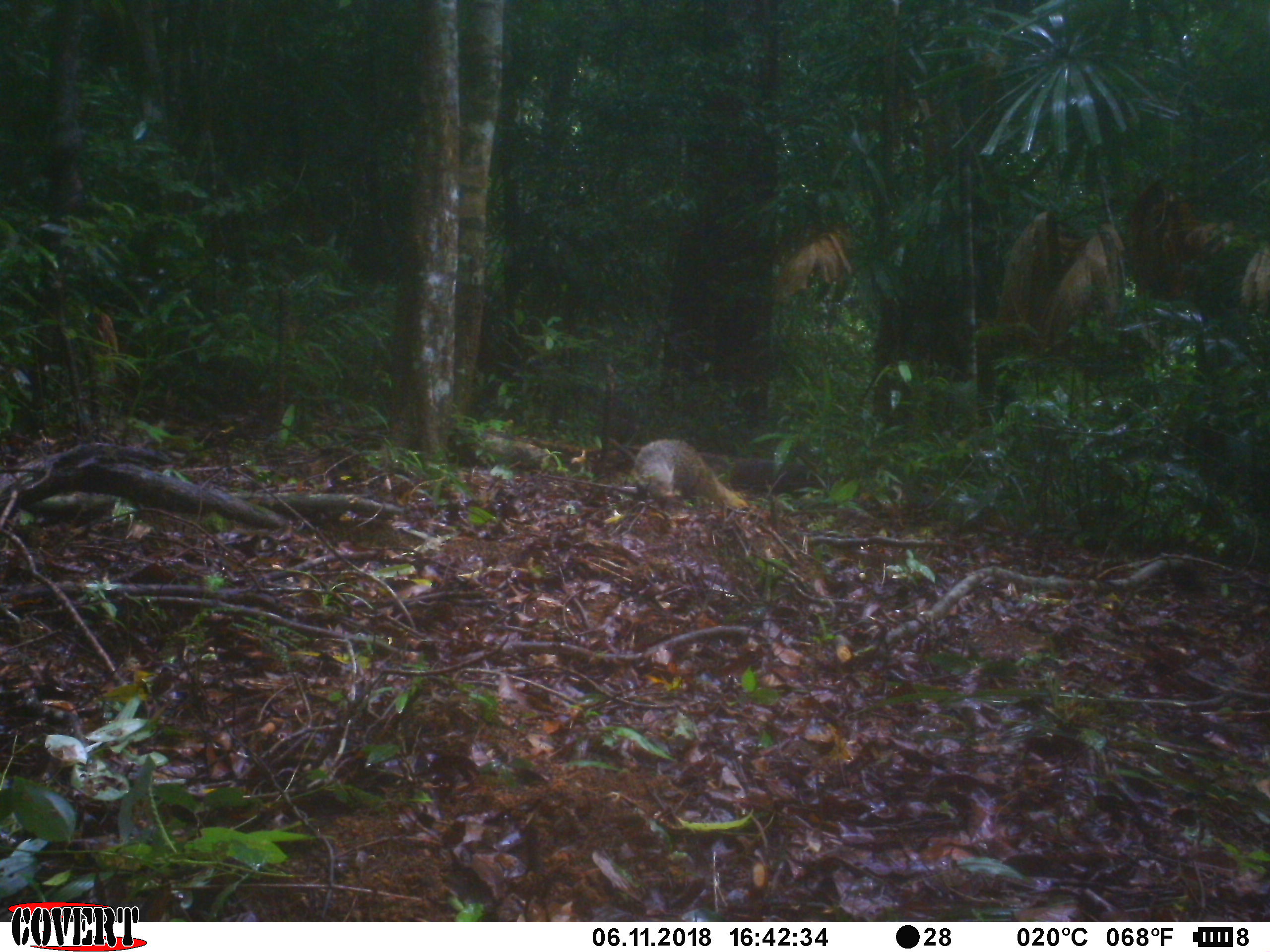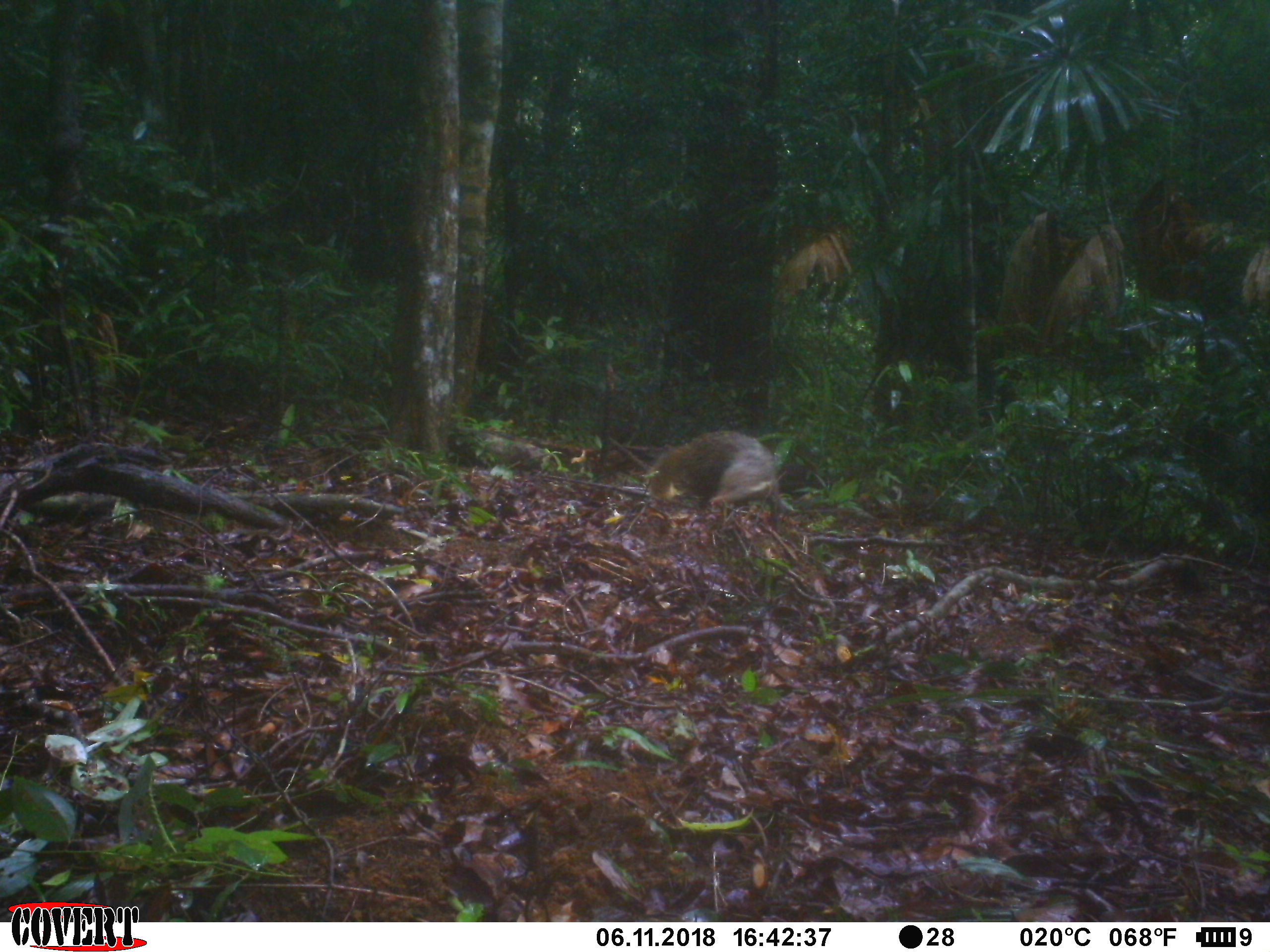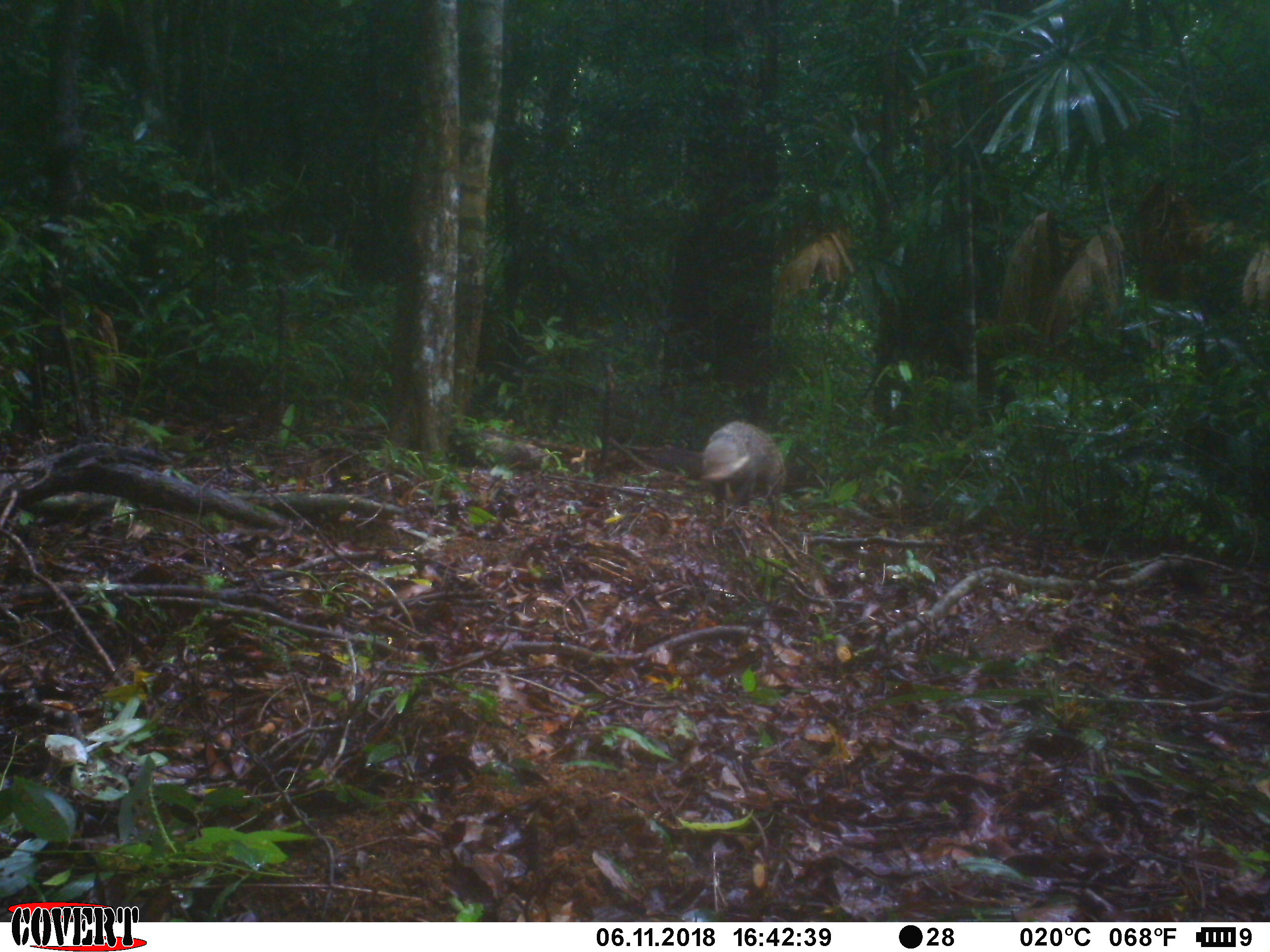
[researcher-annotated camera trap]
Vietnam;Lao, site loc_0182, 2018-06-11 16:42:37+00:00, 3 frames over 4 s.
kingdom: Animalia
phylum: Chordata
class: Mammalia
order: Carnivora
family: Herpestidae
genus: Urva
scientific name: Urva urva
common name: crab-eating mongoose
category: crab eating mongoose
Crab eating mongoose (crab-eating mongoose) (Urva urva). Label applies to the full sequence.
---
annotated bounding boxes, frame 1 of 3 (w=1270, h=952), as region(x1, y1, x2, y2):
crab eating mongoose: region(632, 438, 749, 510)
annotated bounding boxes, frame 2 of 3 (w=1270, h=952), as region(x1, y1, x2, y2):
crab eating mongoose: region(646, 430, 781, 518)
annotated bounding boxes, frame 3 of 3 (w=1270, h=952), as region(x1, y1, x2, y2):
crab eating mongoose: region(701, 420, 785, 534)